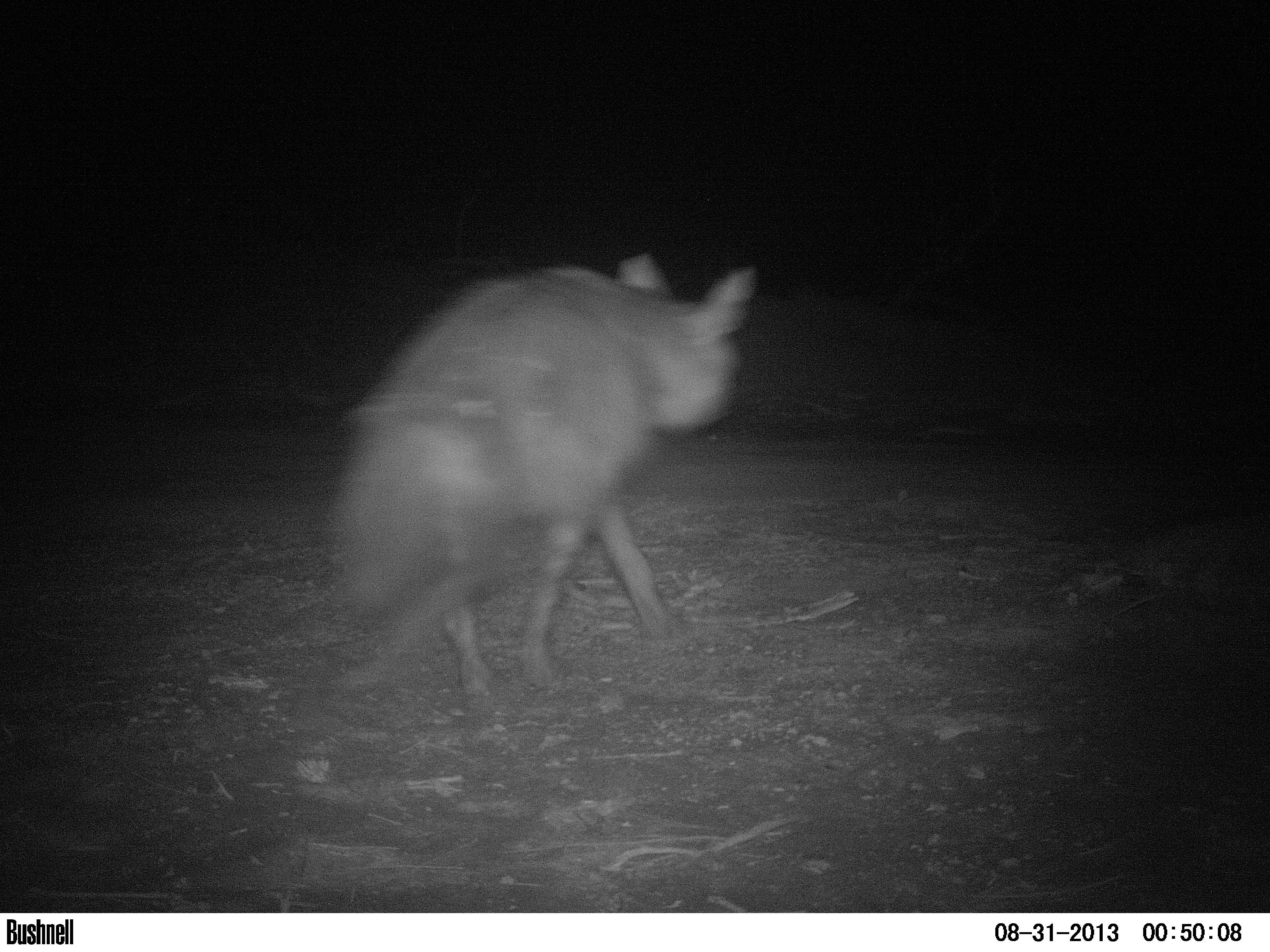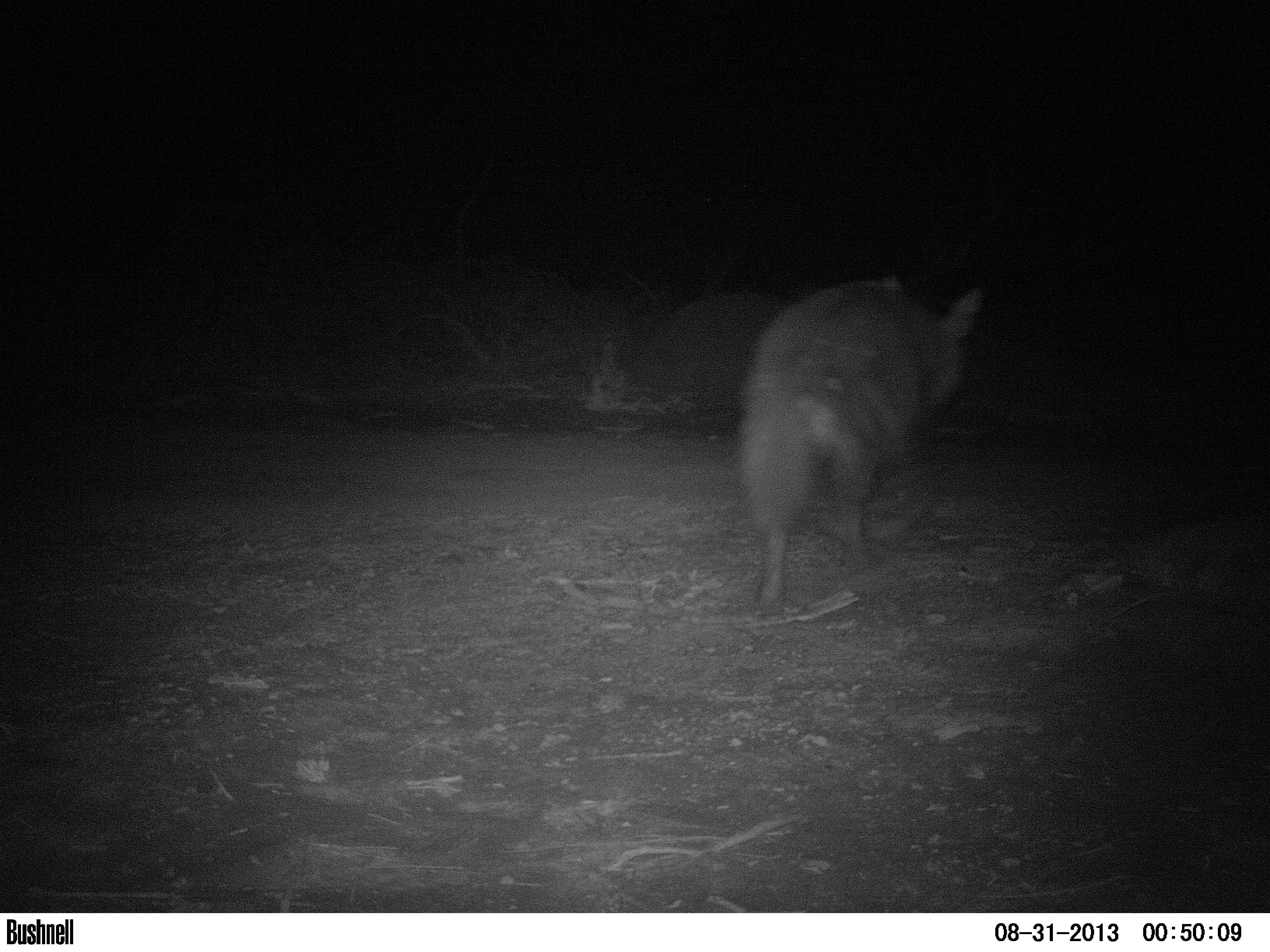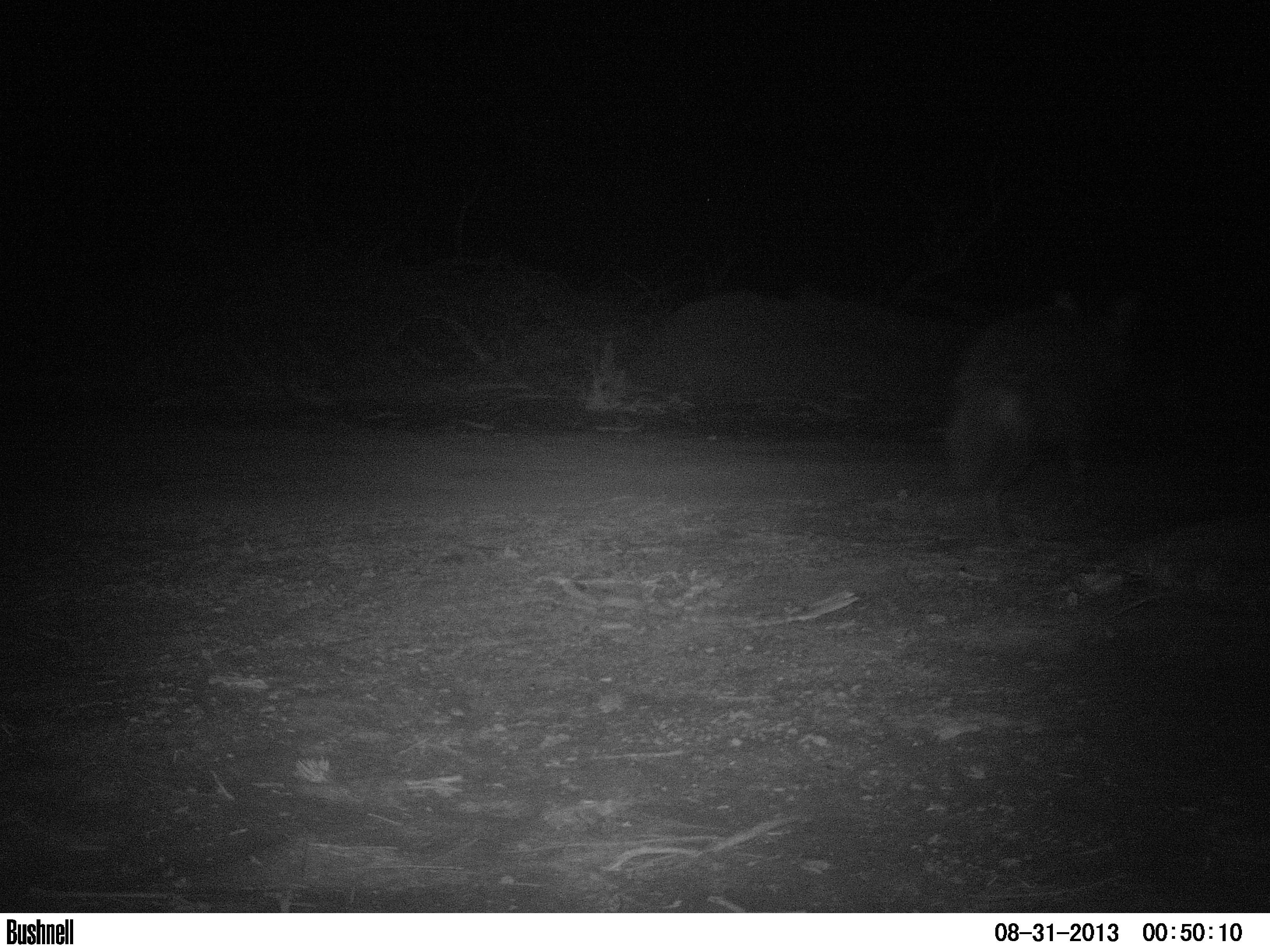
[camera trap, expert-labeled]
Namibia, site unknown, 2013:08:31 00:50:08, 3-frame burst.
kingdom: Animalia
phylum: Chordata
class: Mammalia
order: Carnivora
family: Hyaenidae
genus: Parahyaena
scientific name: Parahyaena brunnea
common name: brown hyena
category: hyaena brunnea